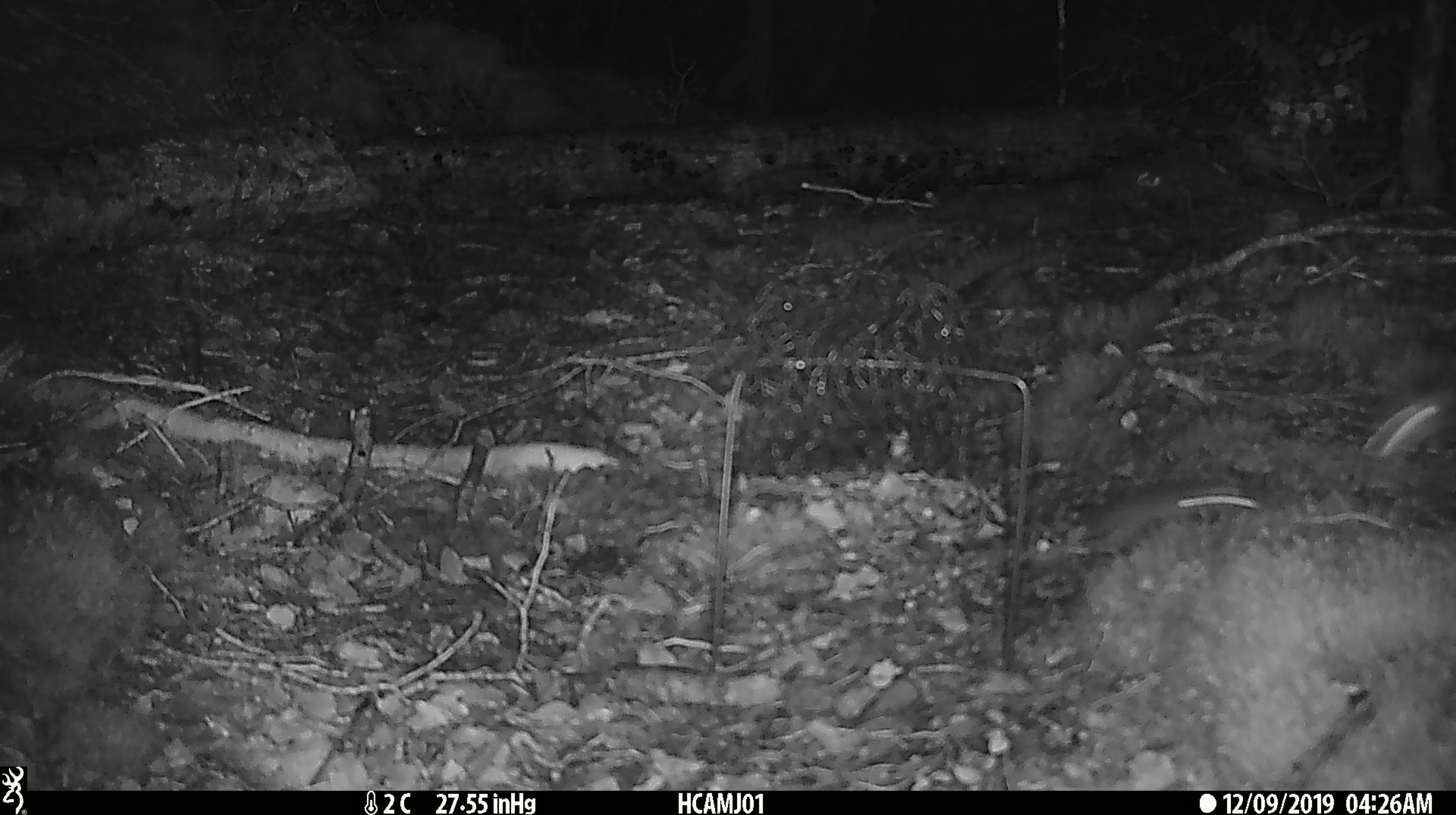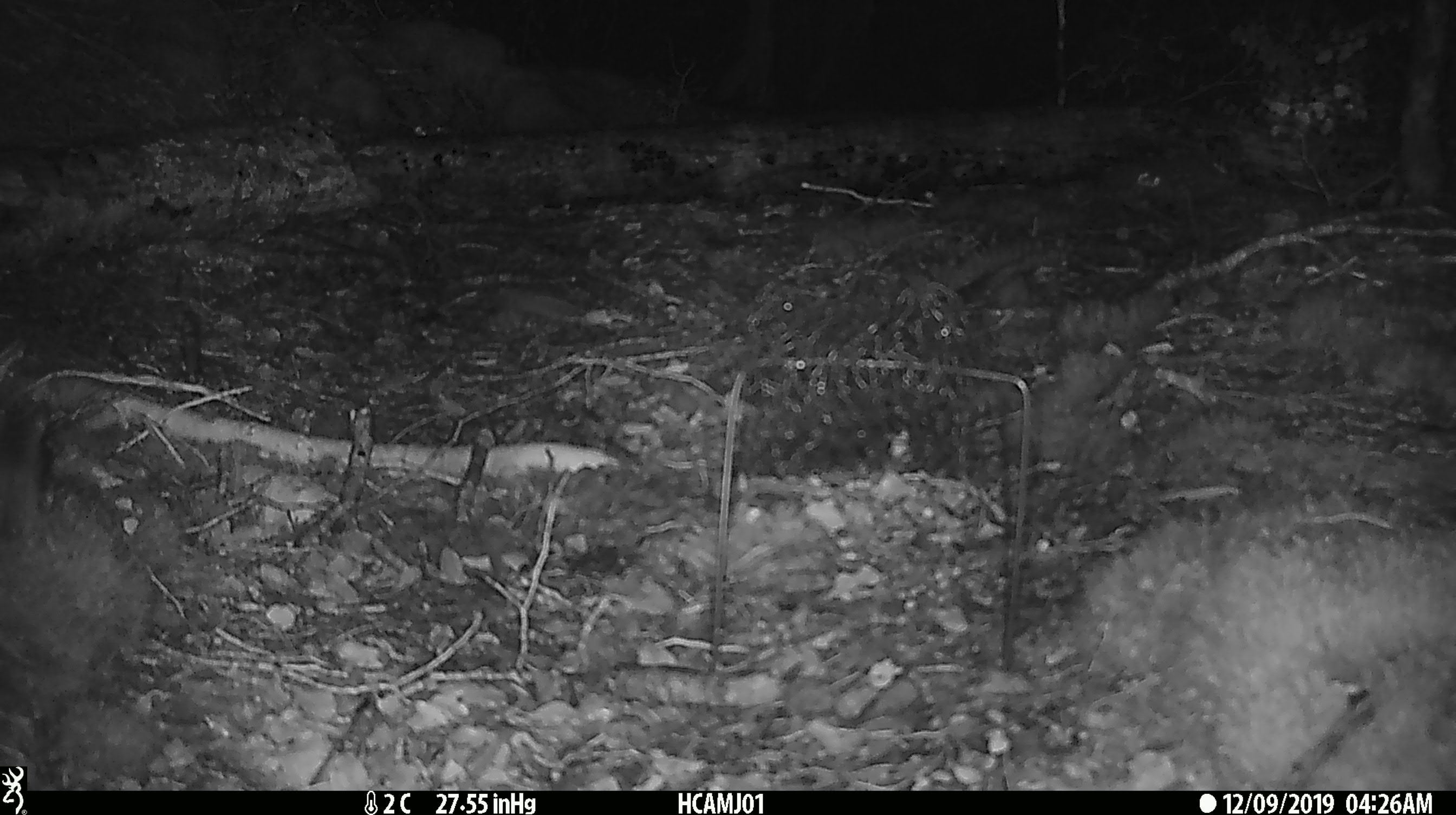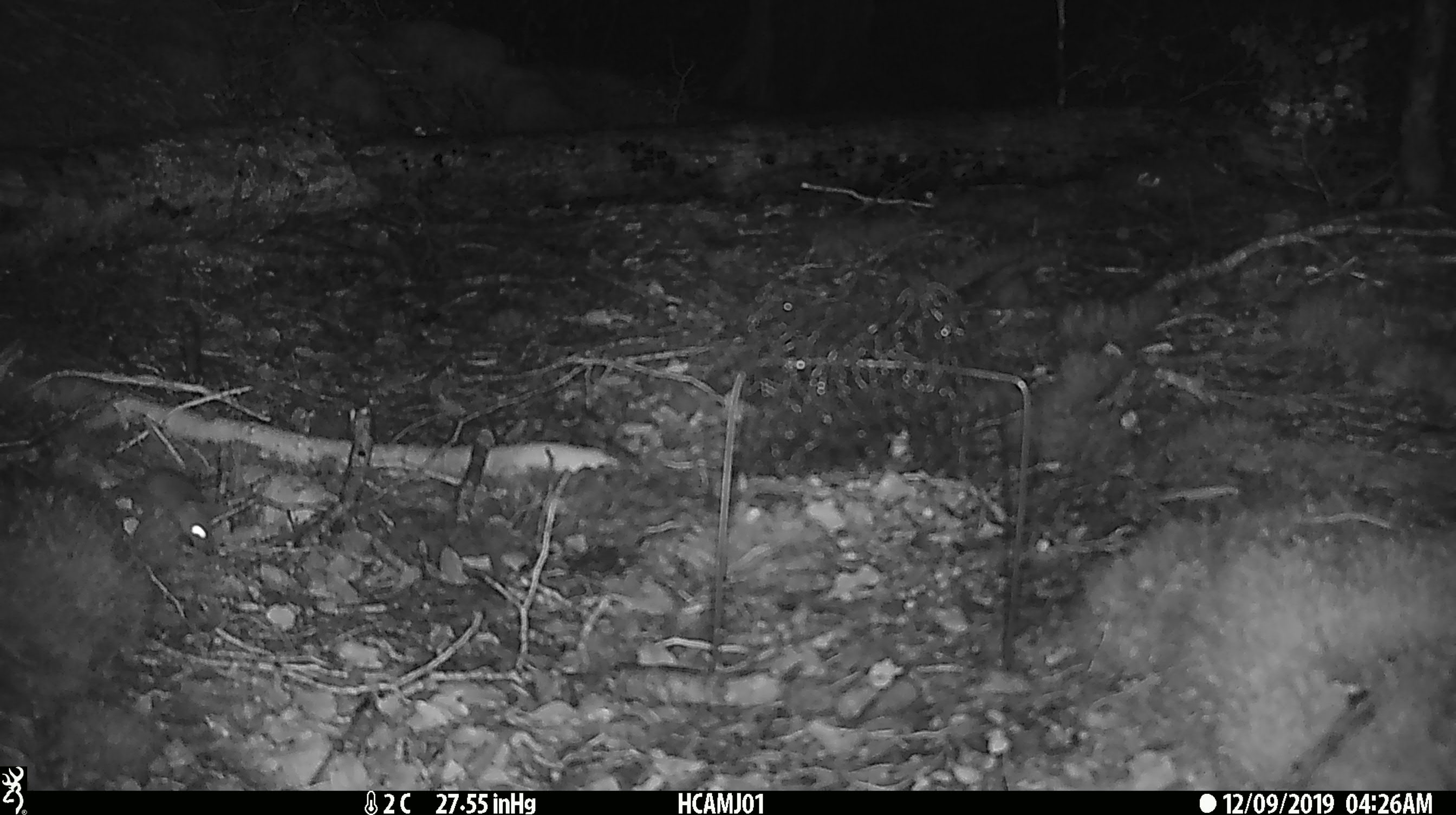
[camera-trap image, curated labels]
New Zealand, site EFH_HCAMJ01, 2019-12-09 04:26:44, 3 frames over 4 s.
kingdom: Animalia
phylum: Chordata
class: Mammalia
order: Rodentia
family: Muridae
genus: Mus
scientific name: Mus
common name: mouse